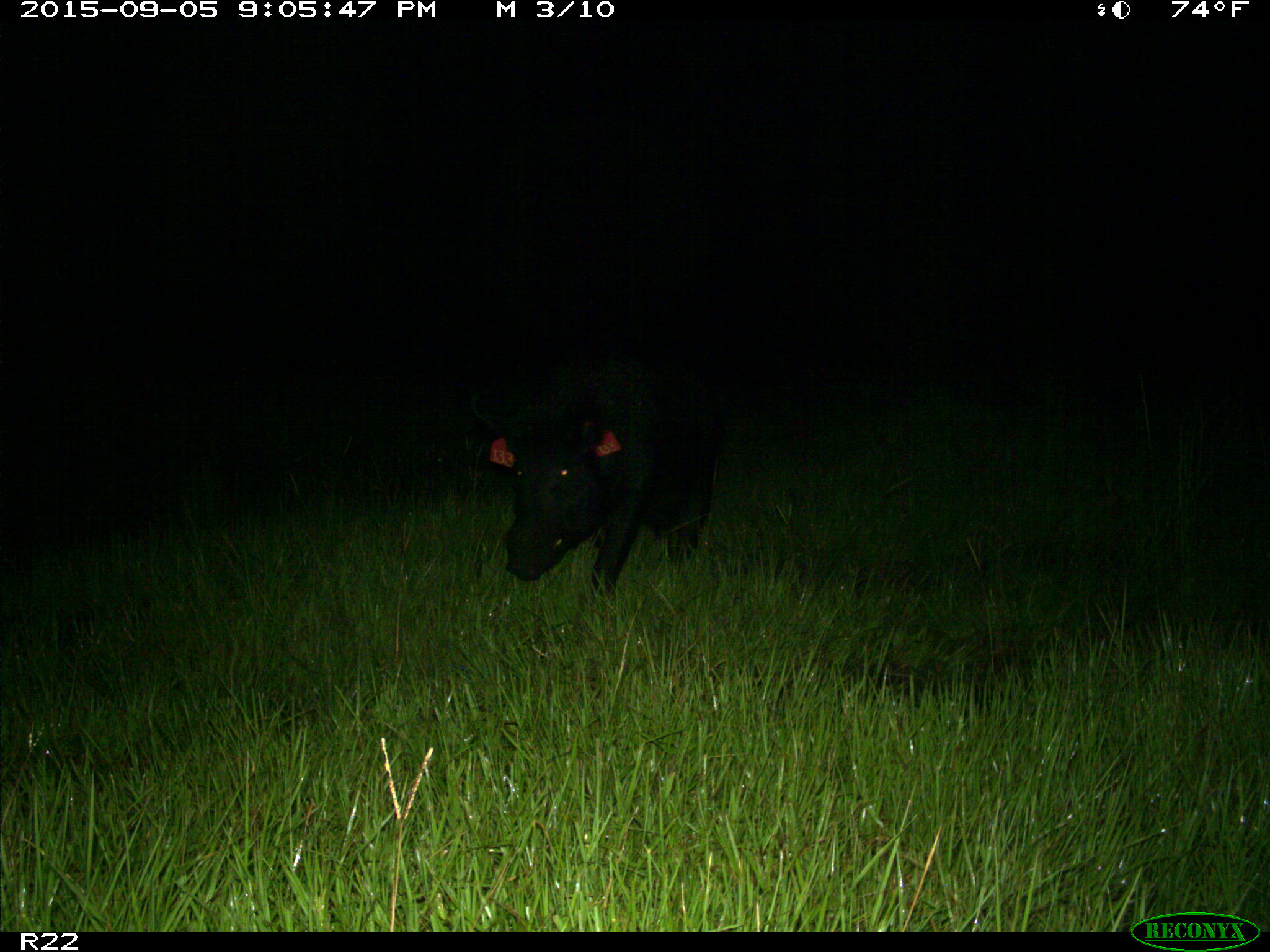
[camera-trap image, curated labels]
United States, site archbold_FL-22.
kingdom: Animalia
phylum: Chordata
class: Mammalia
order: Artiodactyla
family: Suidae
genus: Sus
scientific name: Sus scrofa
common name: wild boar